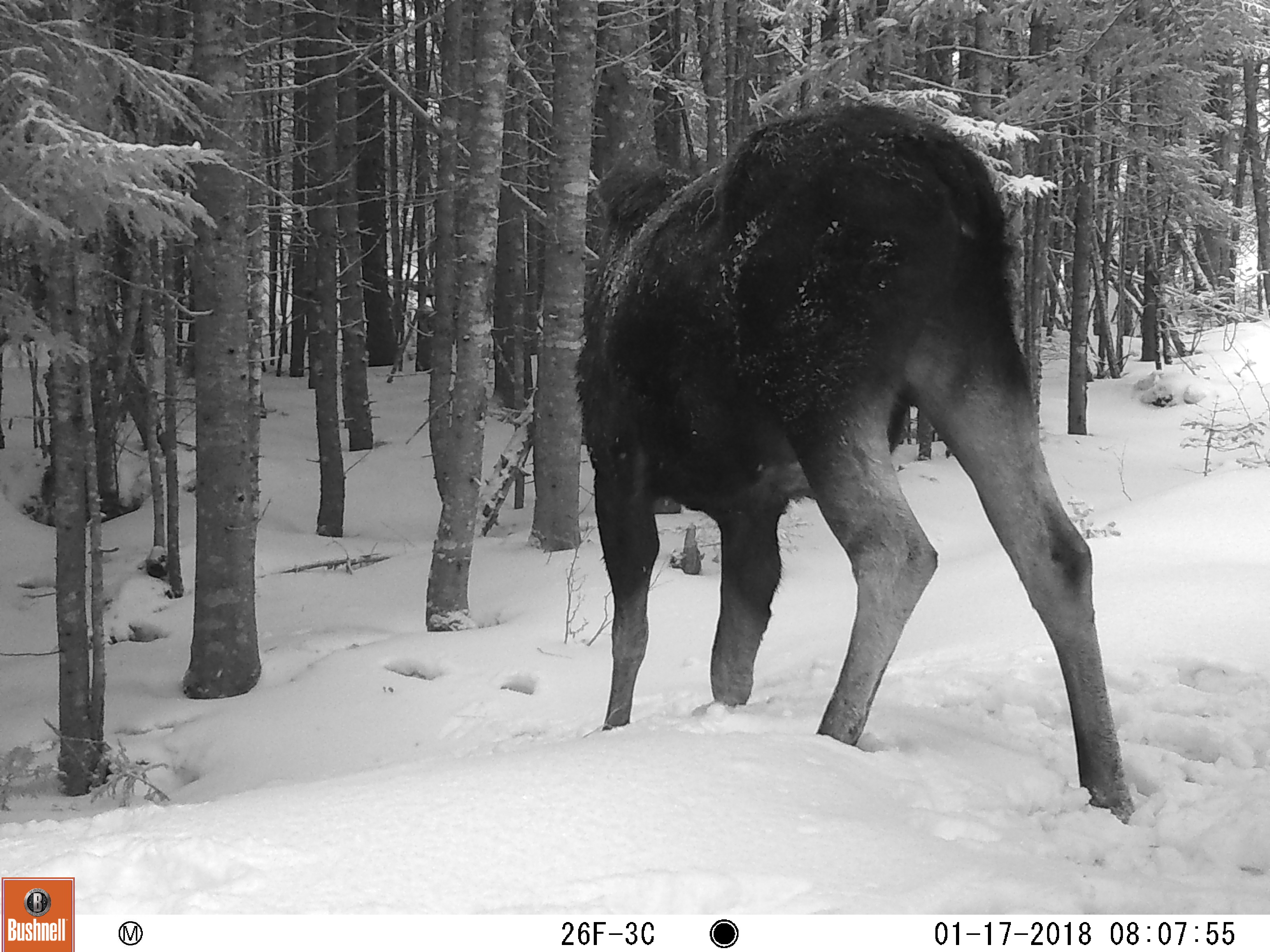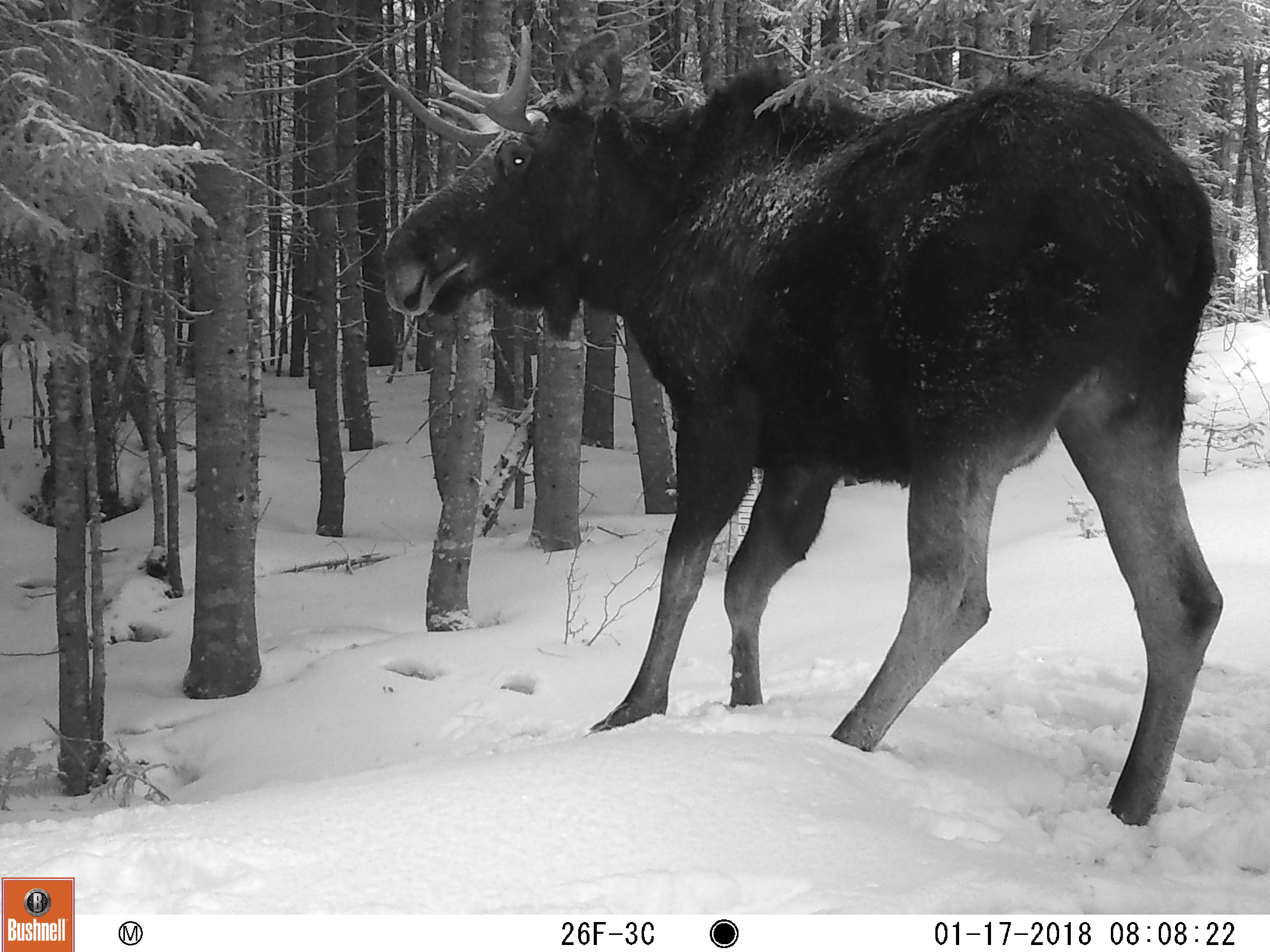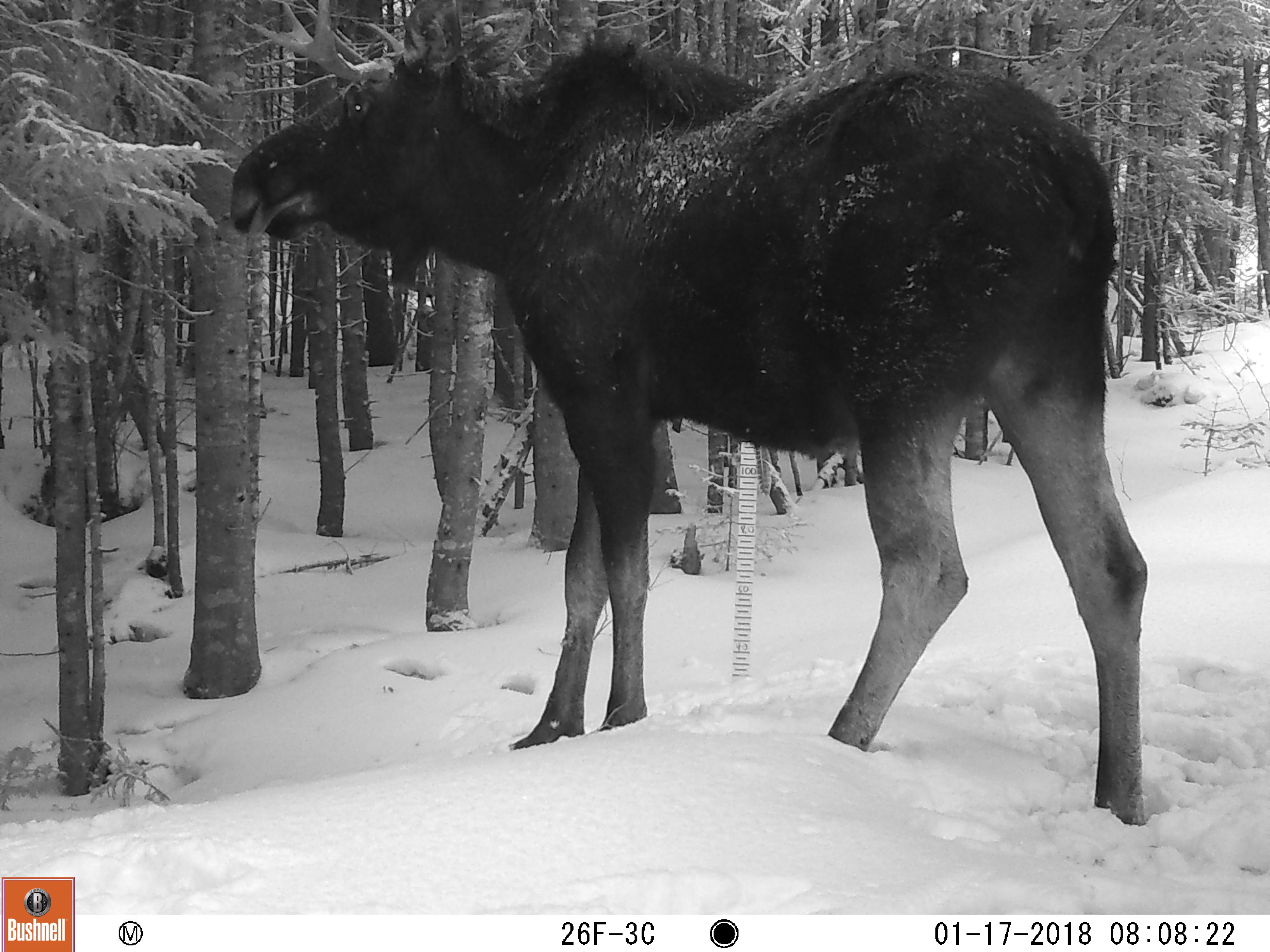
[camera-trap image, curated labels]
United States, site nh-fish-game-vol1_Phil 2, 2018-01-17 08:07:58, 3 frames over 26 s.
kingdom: Animalia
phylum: Chordata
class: Mammalia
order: Artiodactyla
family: Cervidae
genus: Alces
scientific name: Alces alces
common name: moose